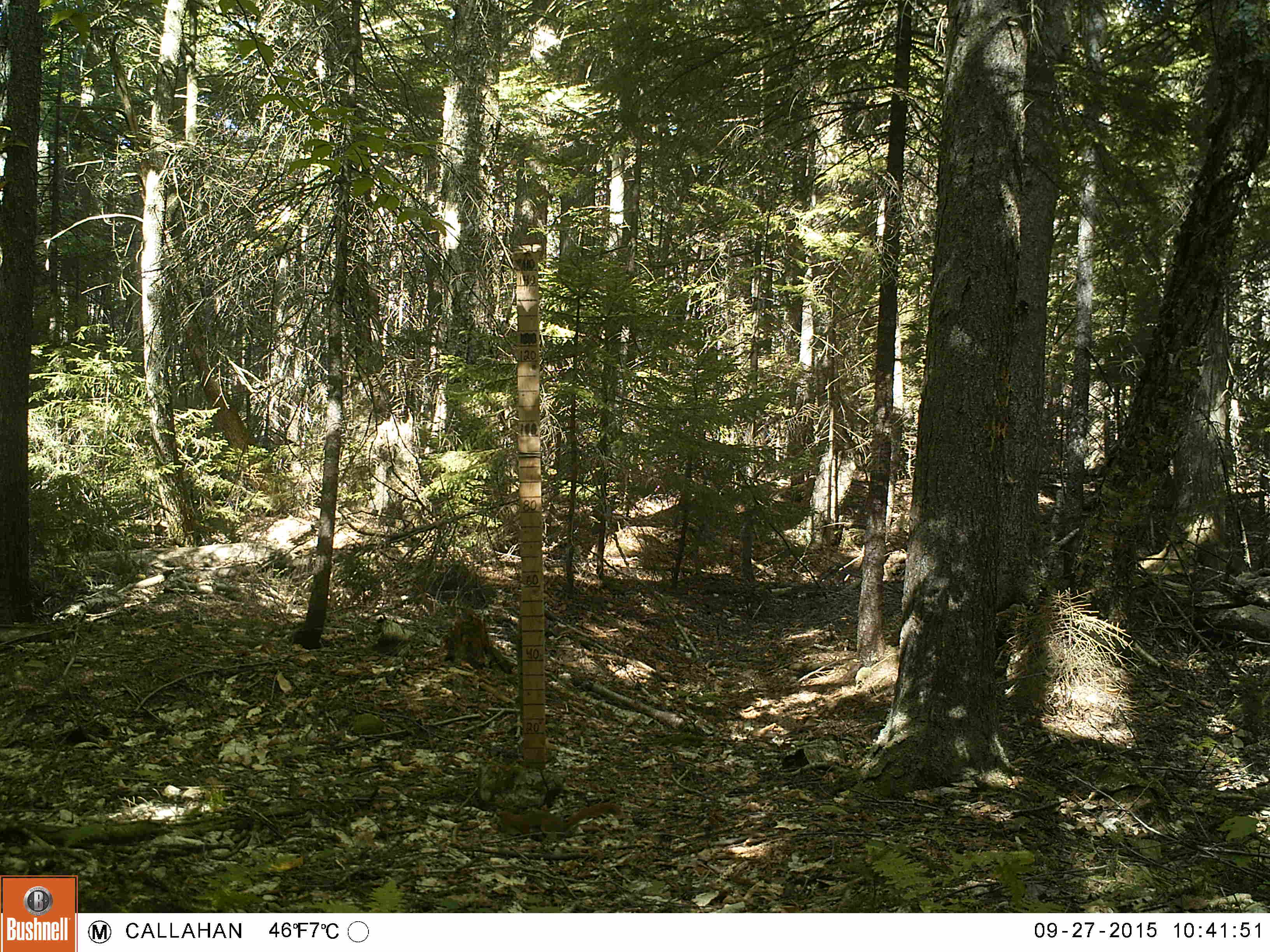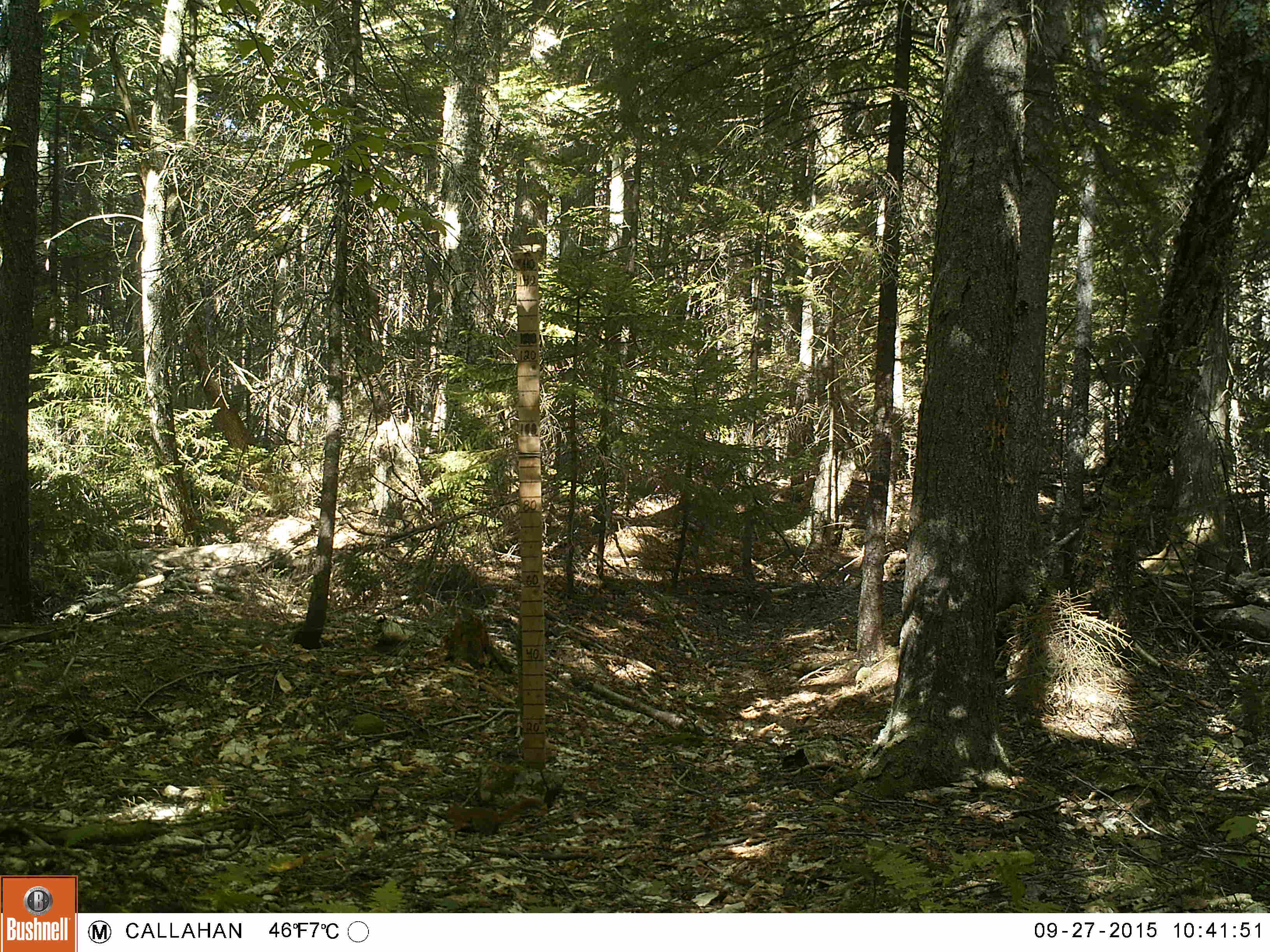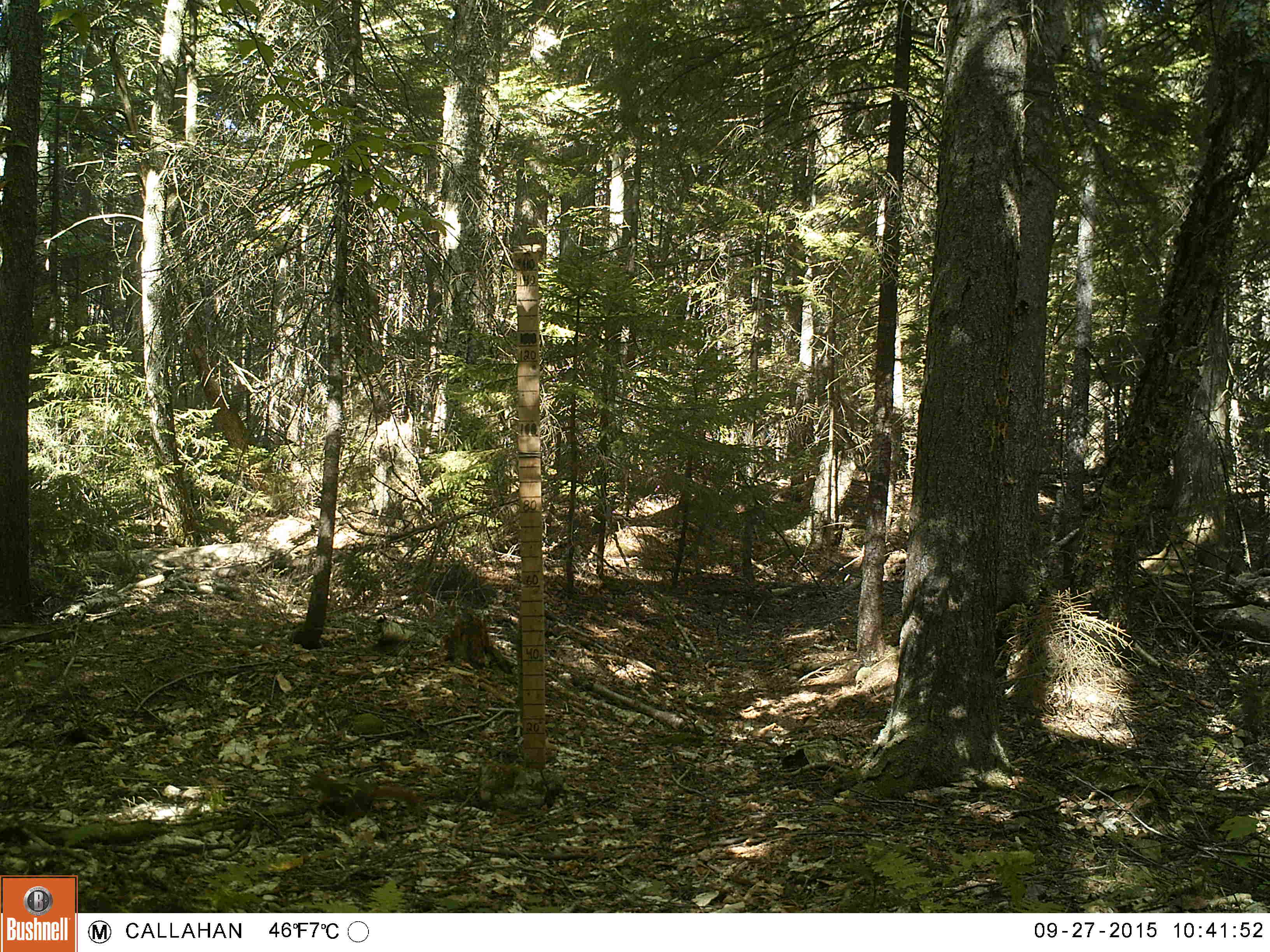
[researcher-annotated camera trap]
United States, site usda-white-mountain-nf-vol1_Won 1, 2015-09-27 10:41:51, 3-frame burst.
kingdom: Animalia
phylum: Chordata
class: Mammalia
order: Rodentia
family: Sciuridae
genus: Tamiasciurus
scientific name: Tamiasciurus hudsonicus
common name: red squirrel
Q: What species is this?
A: Red squirrel (Tamiasciurus hudsonicus).